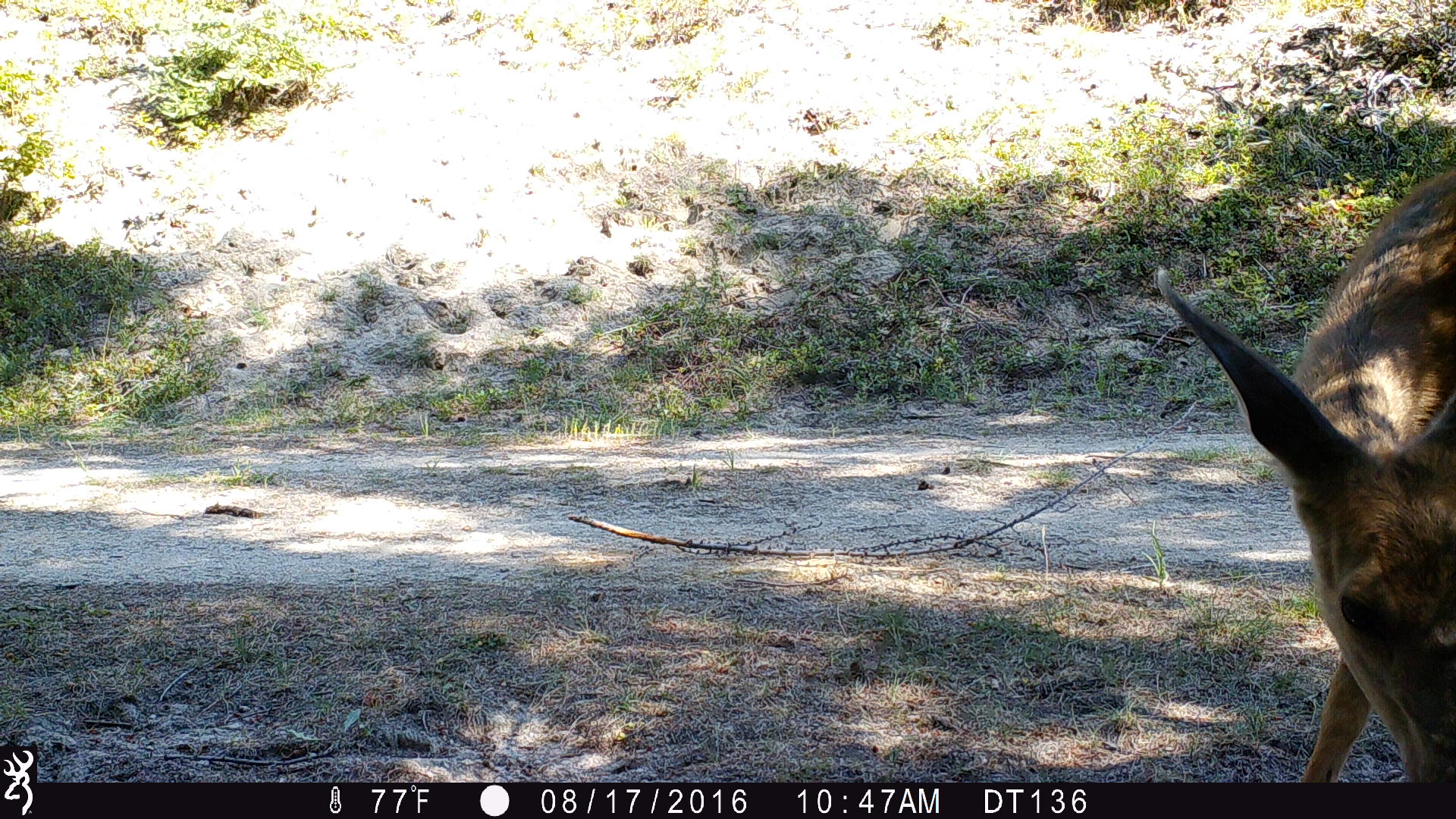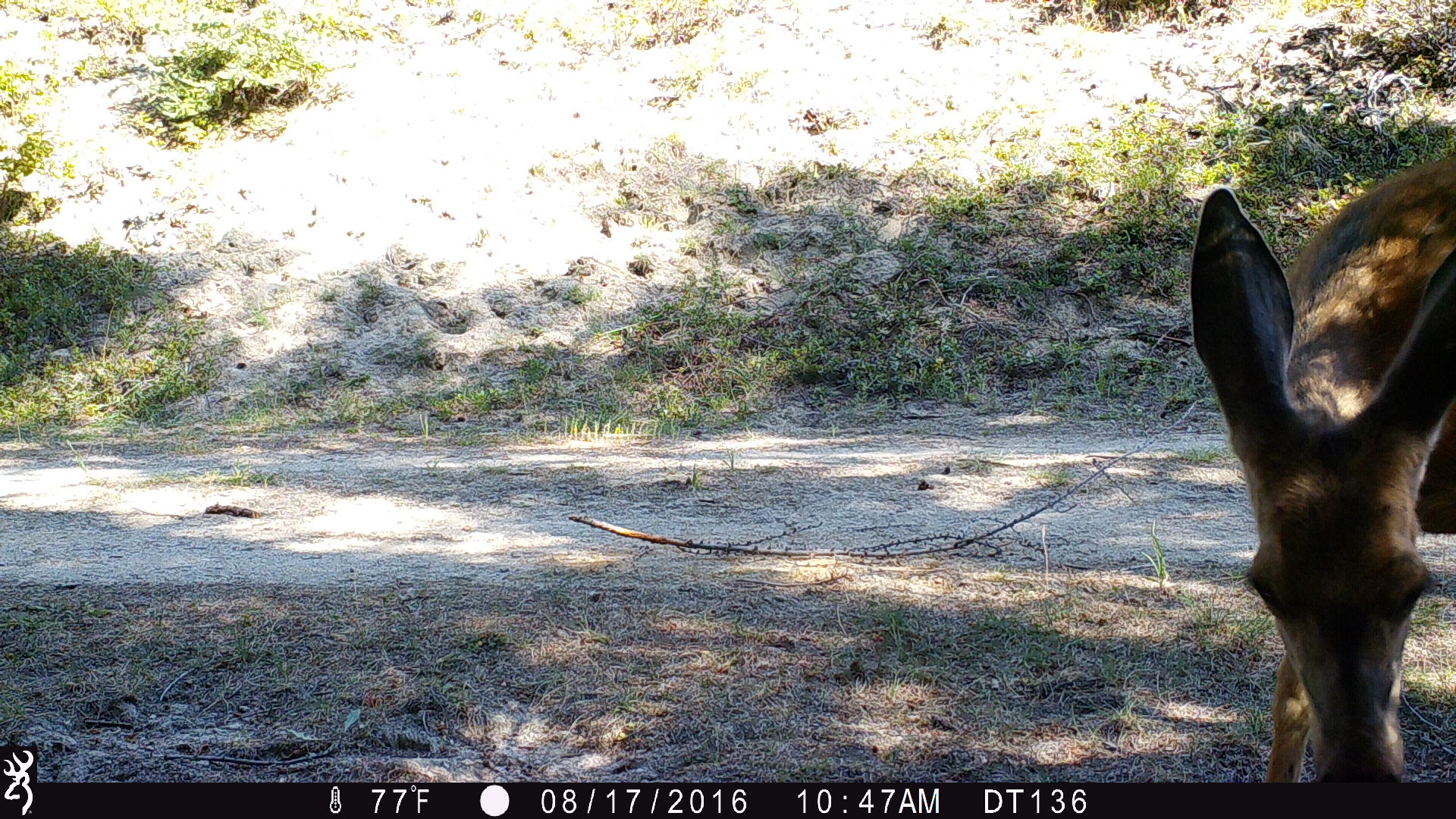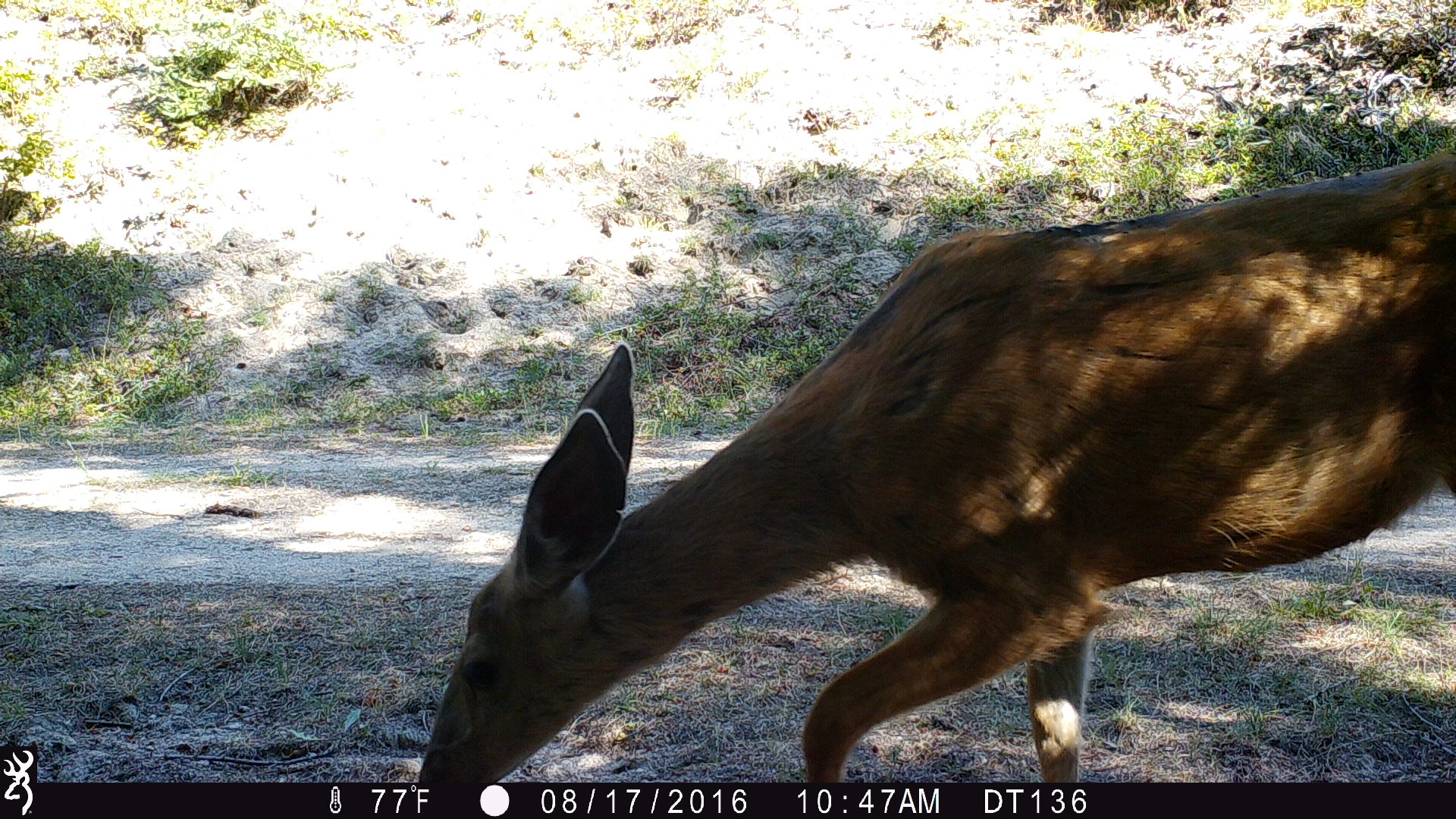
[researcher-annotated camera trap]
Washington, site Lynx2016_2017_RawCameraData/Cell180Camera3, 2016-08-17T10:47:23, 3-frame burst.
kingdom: Animalia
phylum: Chordata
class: Mammalia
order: Artiodactyla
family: Cervidae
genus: Odocoileus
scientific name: Odocoileus hemionus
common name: mule deer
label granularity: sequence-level